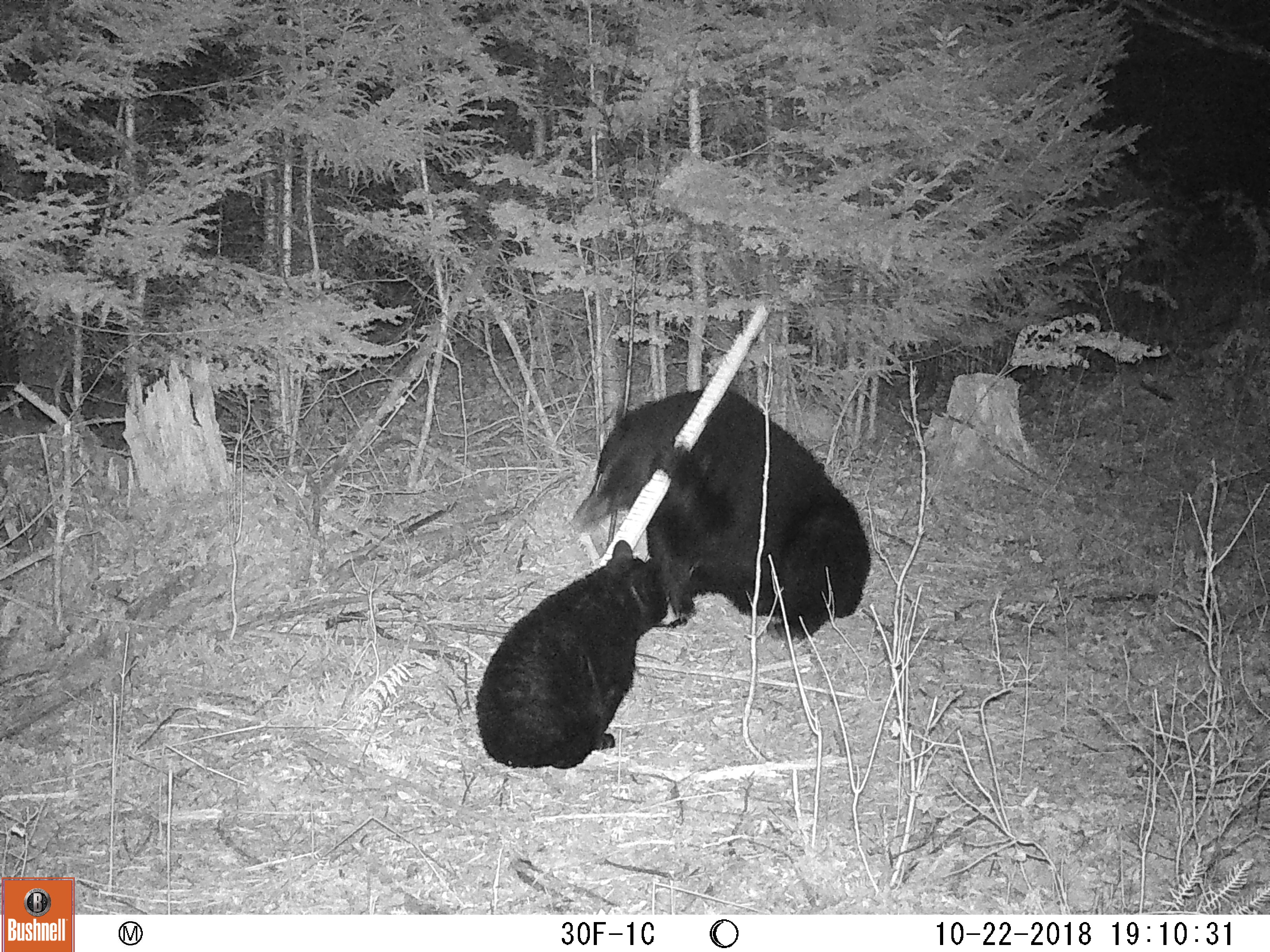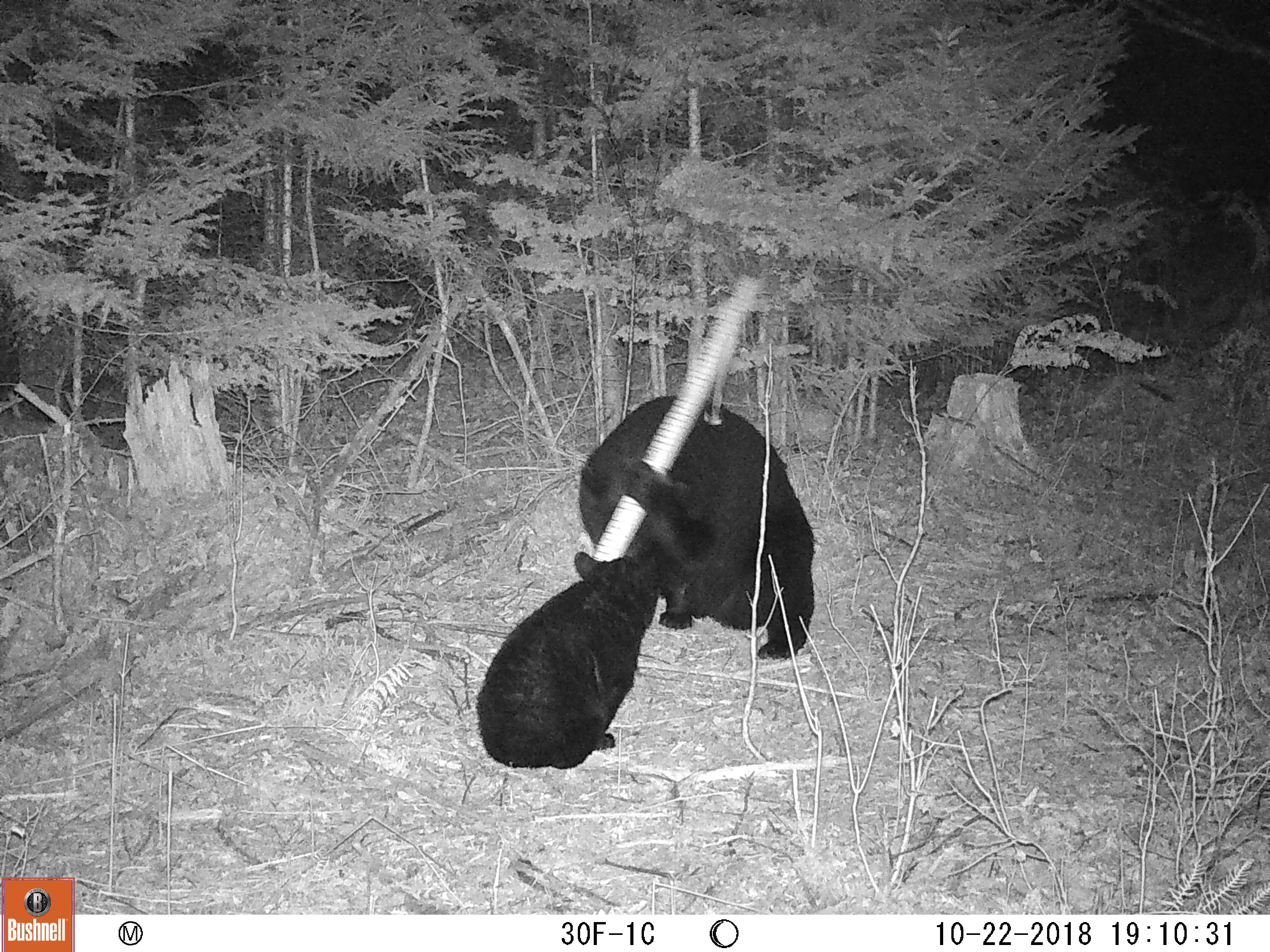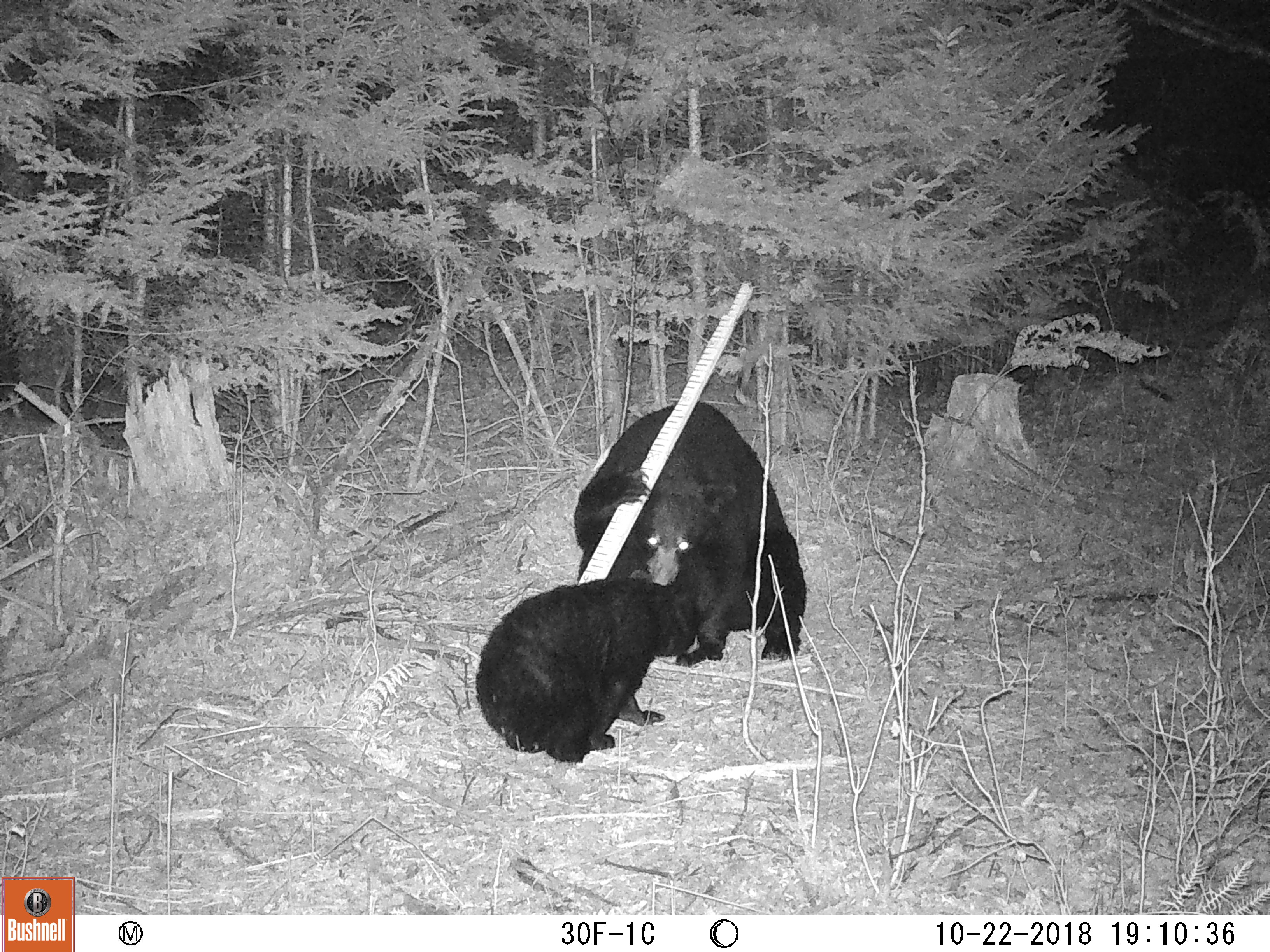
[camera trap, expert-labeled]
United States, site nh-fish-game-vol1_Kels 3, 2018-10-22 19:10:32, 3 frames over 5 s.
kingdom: Animalia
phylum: Chordata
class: Mammalia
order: Carnivora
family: Ursidae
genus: Ursus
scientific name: Ursus americanus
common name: black bear